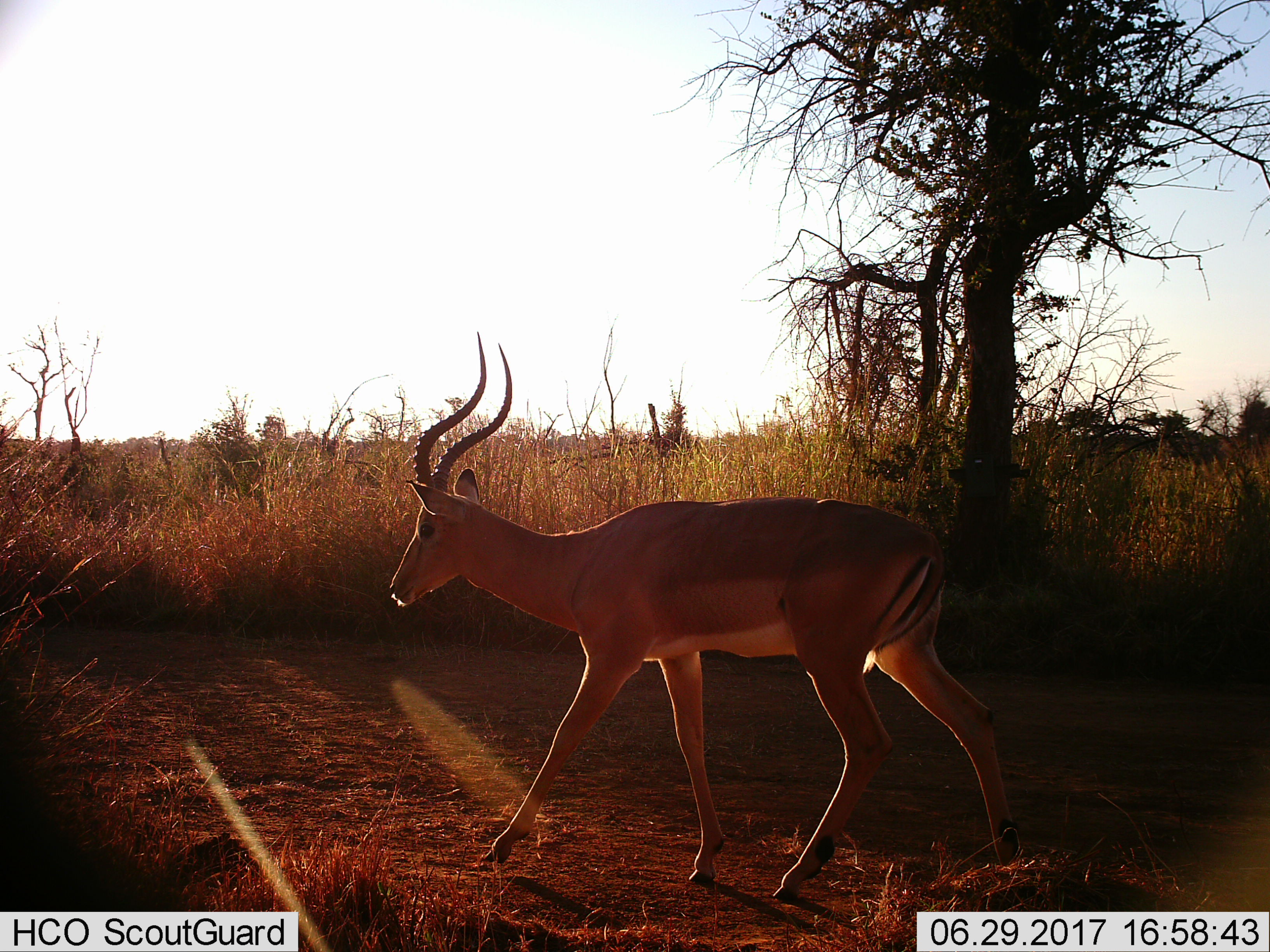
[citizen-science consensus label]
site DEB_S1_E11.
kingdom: Animalia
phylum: Chordata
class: Mammalia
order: Artiodactyla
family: Bovidae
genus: Aepyceros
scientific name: Aepyceros melampus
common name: impala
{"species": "impala (Aepyceros melampus)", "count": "1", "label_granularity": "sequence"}